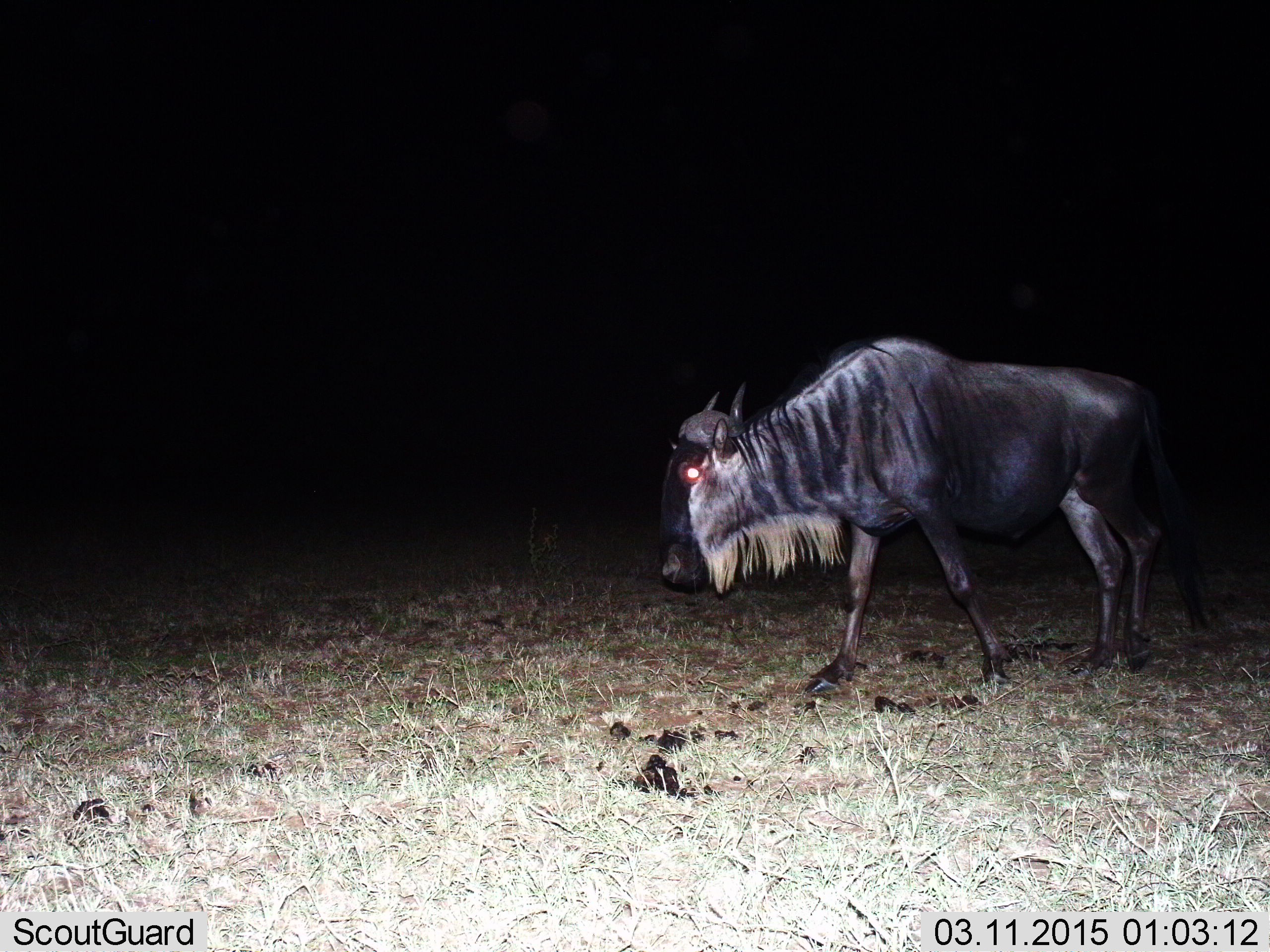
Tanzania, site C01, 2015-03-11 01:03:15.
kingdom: Animalia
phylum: Chordata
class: Mammalia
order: Artiodactyla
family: Bovidae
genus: Connochaetes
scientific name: Connochaetes taurinus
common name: blue wildebeest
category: wildebeest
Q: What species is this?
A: Wildebeest (blue wildebeest) (Connochaetes taurinus).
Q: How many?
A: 1.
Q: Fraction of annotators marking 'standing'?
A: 10%.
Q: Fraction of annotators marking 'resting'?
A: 0%.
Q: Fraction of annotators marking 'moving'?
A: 90%.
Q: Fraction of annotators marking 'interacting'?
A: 0%.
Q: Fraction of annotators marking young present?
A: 0%.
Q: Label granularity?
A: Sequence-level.